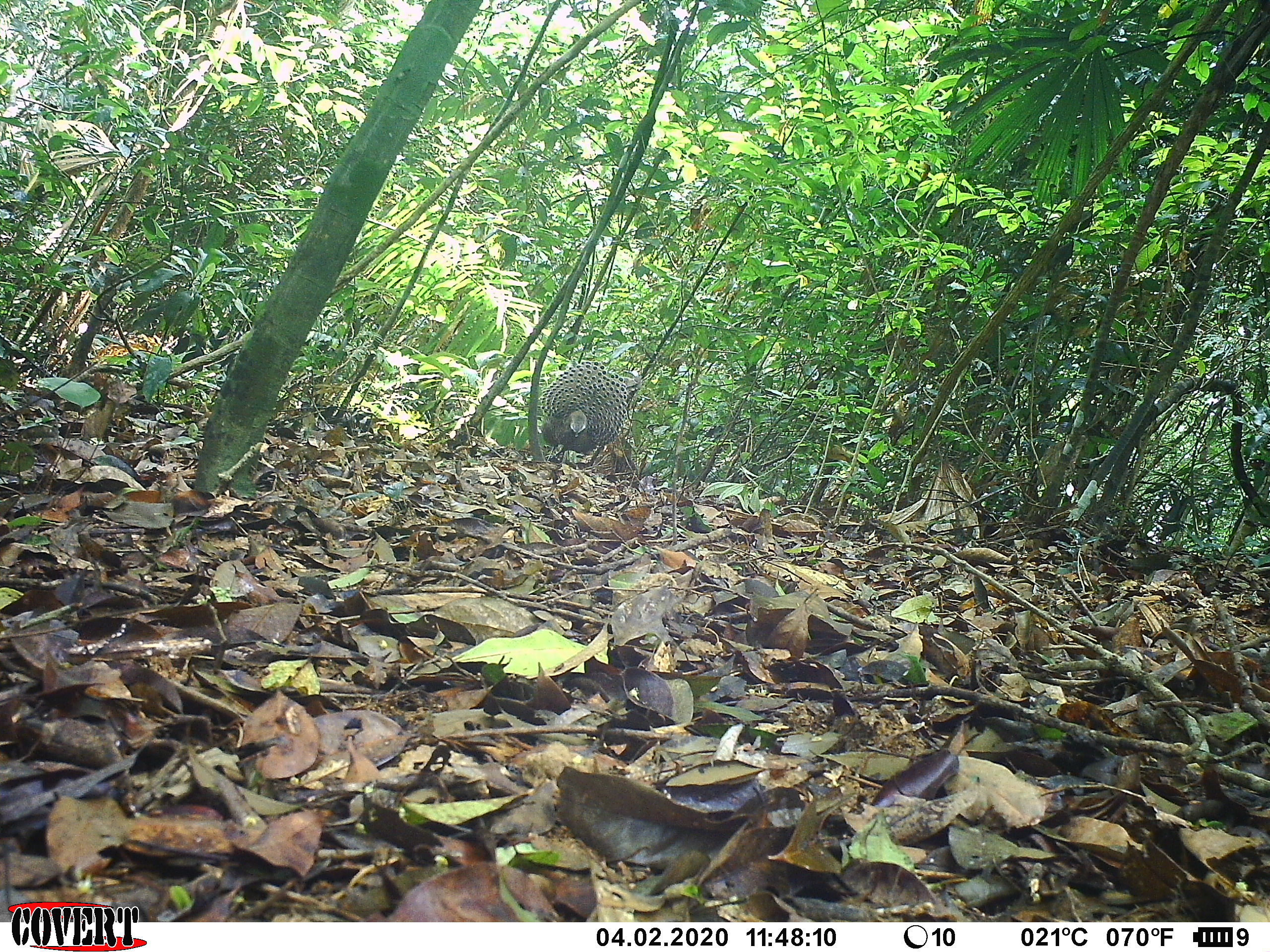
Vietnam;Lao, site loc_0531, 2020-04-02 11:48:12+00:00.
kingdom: Animalia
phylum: Chordata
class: Aves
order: Galliformes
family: Phasianidae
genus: Polyplectron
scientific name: Polyplectron bicalcaratum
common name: gray peacock-pheasant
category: grey peacock pheasant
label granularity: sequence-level